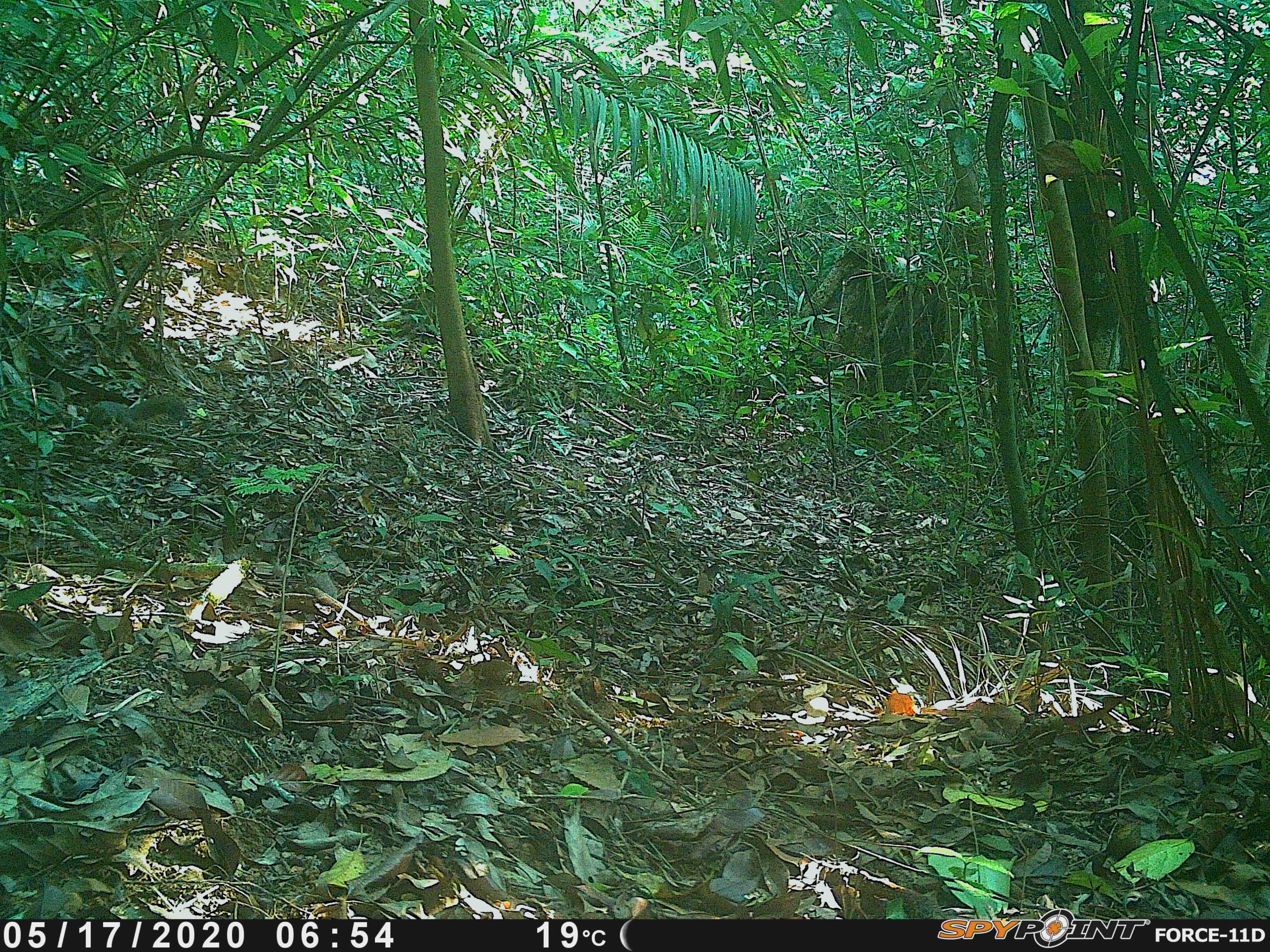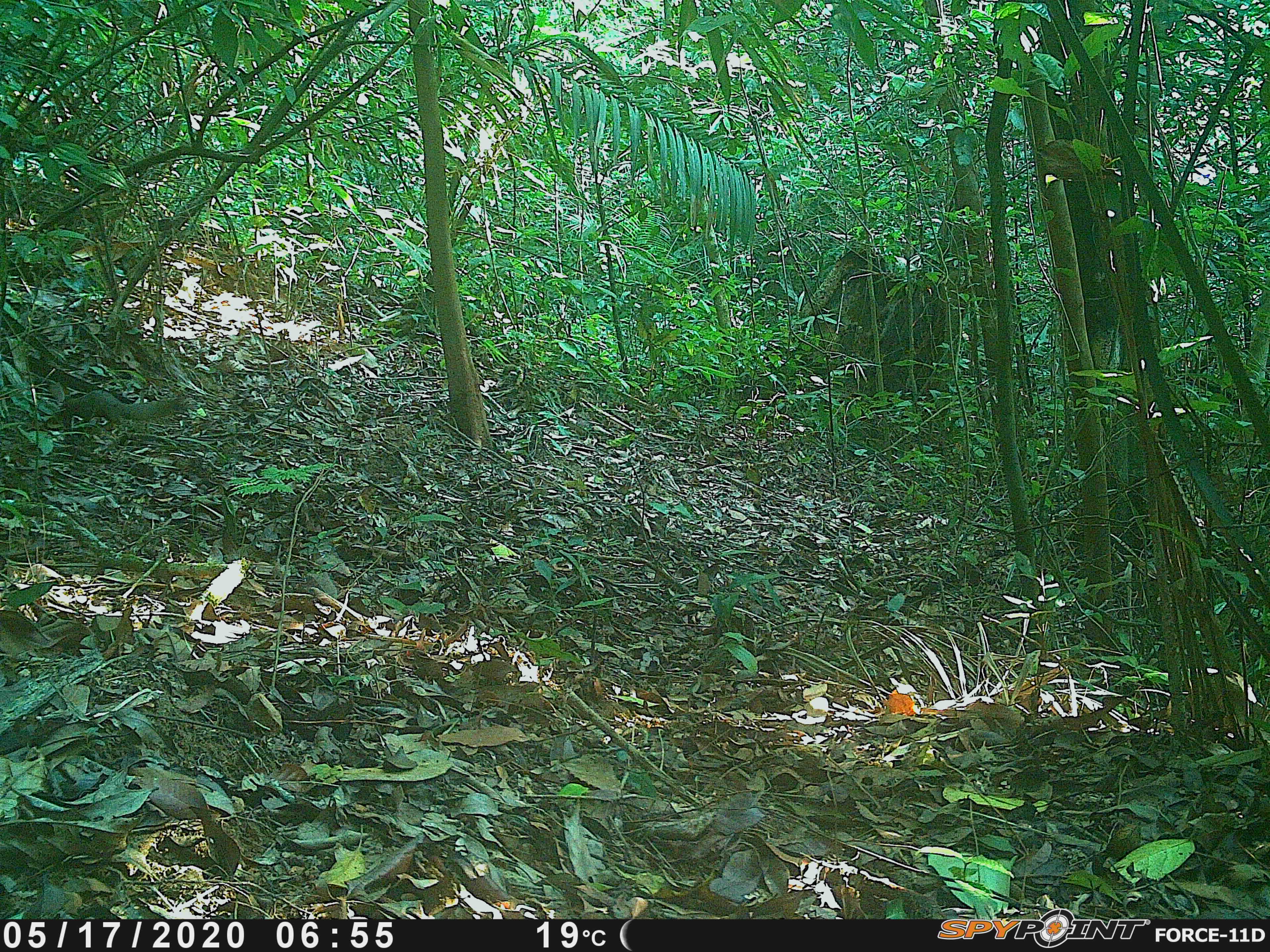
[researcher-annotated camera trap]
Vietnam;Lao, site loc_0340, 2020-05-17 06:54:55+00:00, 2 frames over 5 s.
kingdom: Animalia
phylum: Chordata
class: Mammalia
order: Rodentia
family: Sciuridae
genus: Callosciurus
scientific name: Callosciurus erythraeus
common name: pallas's squirrel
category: pallass squirrel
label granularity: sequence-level